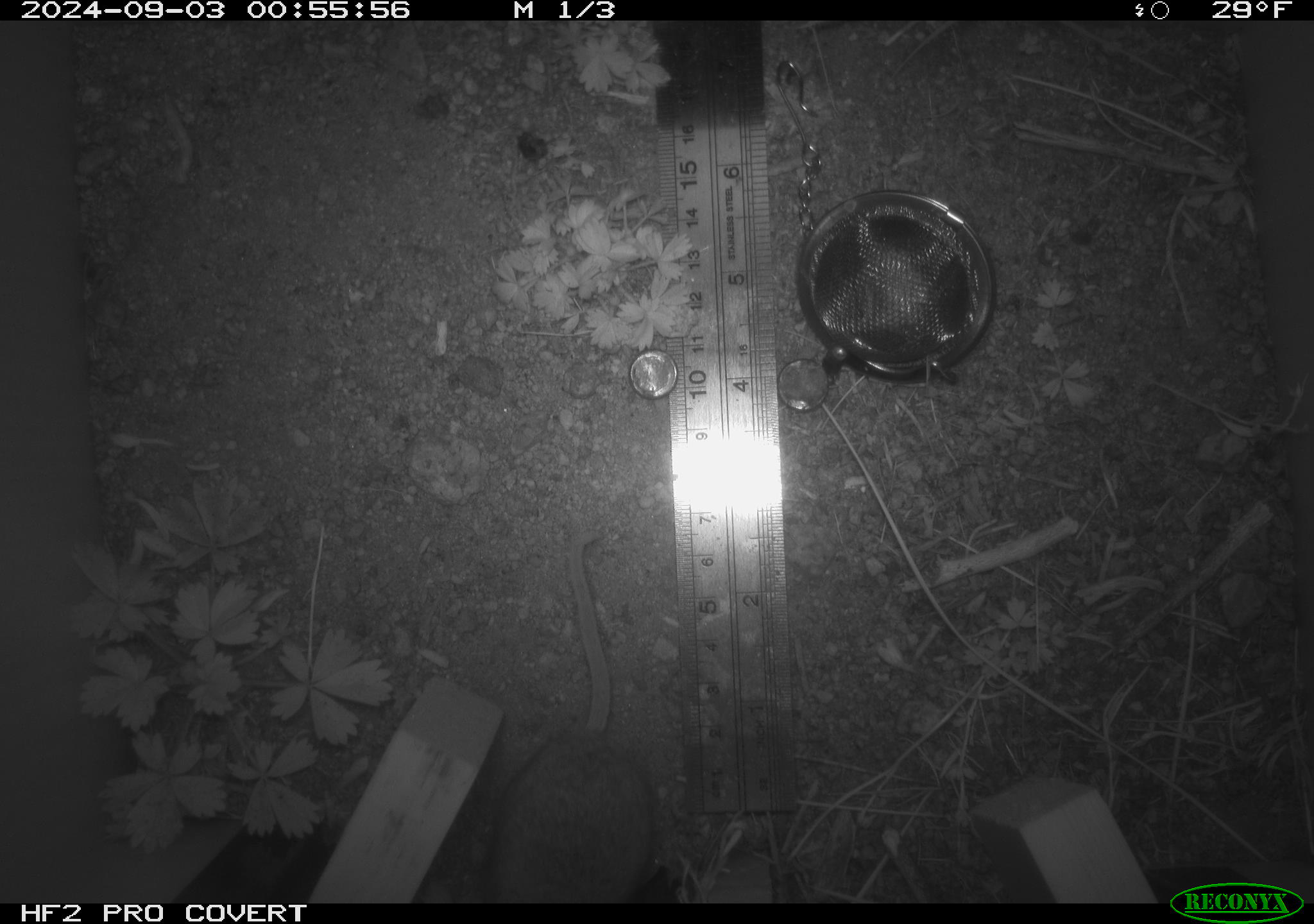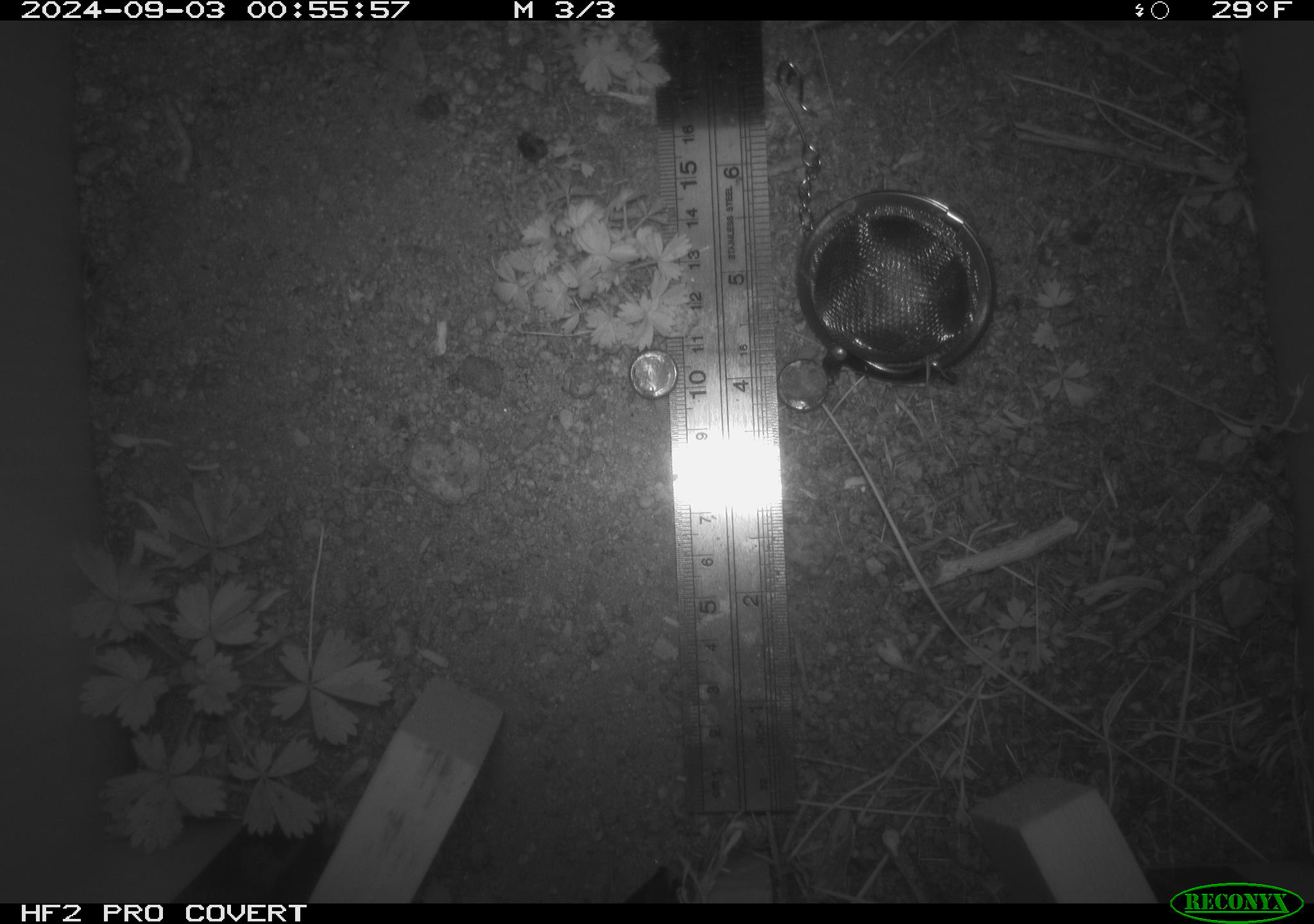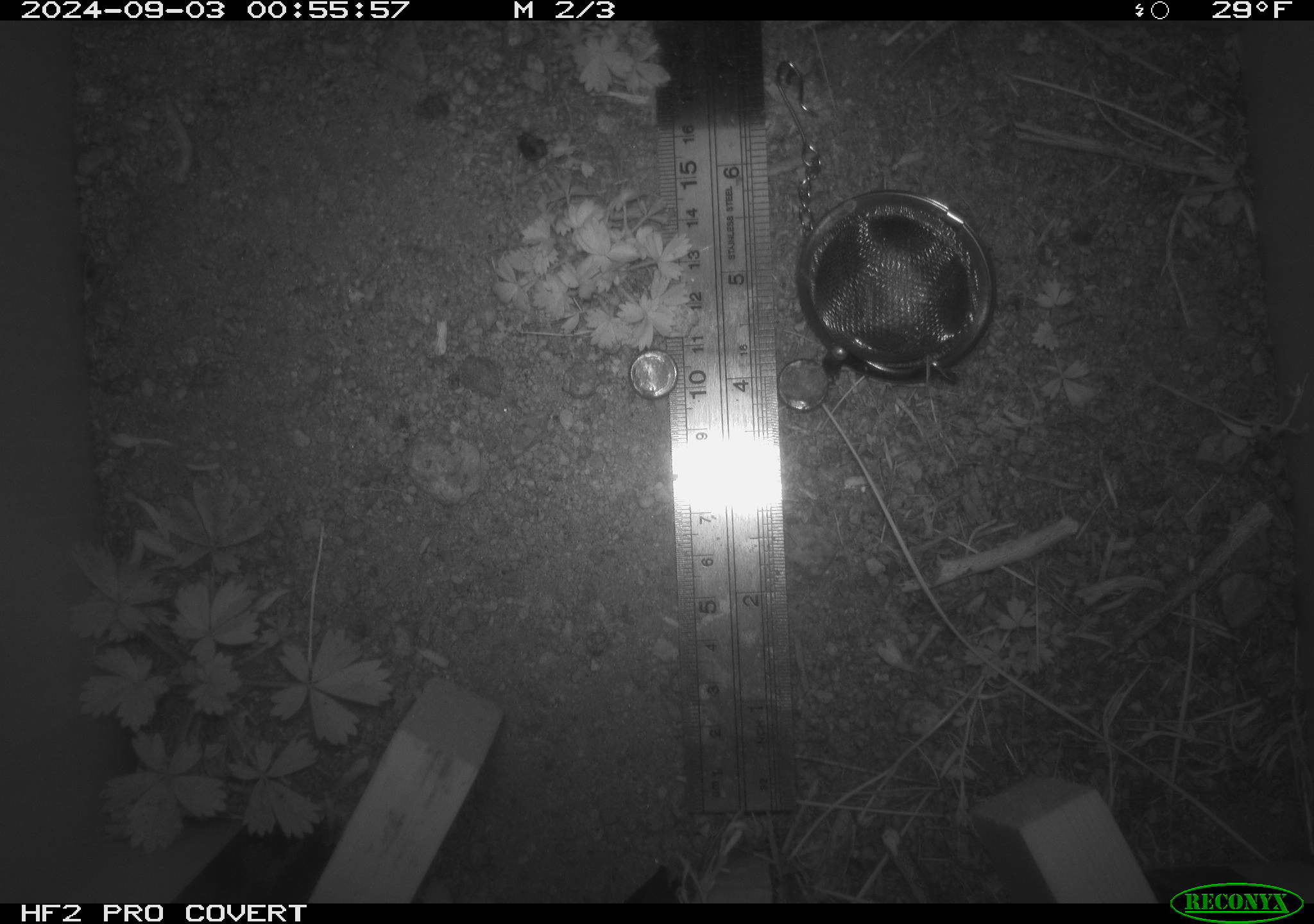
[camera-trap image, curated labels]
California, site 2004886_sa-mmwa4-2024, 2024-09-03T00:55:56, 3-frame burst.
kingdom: Animalia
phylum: Chordata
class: Mammalia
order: Rodentia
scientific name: Rodentia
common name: mouse species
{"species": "mouse species (Rodentia)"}